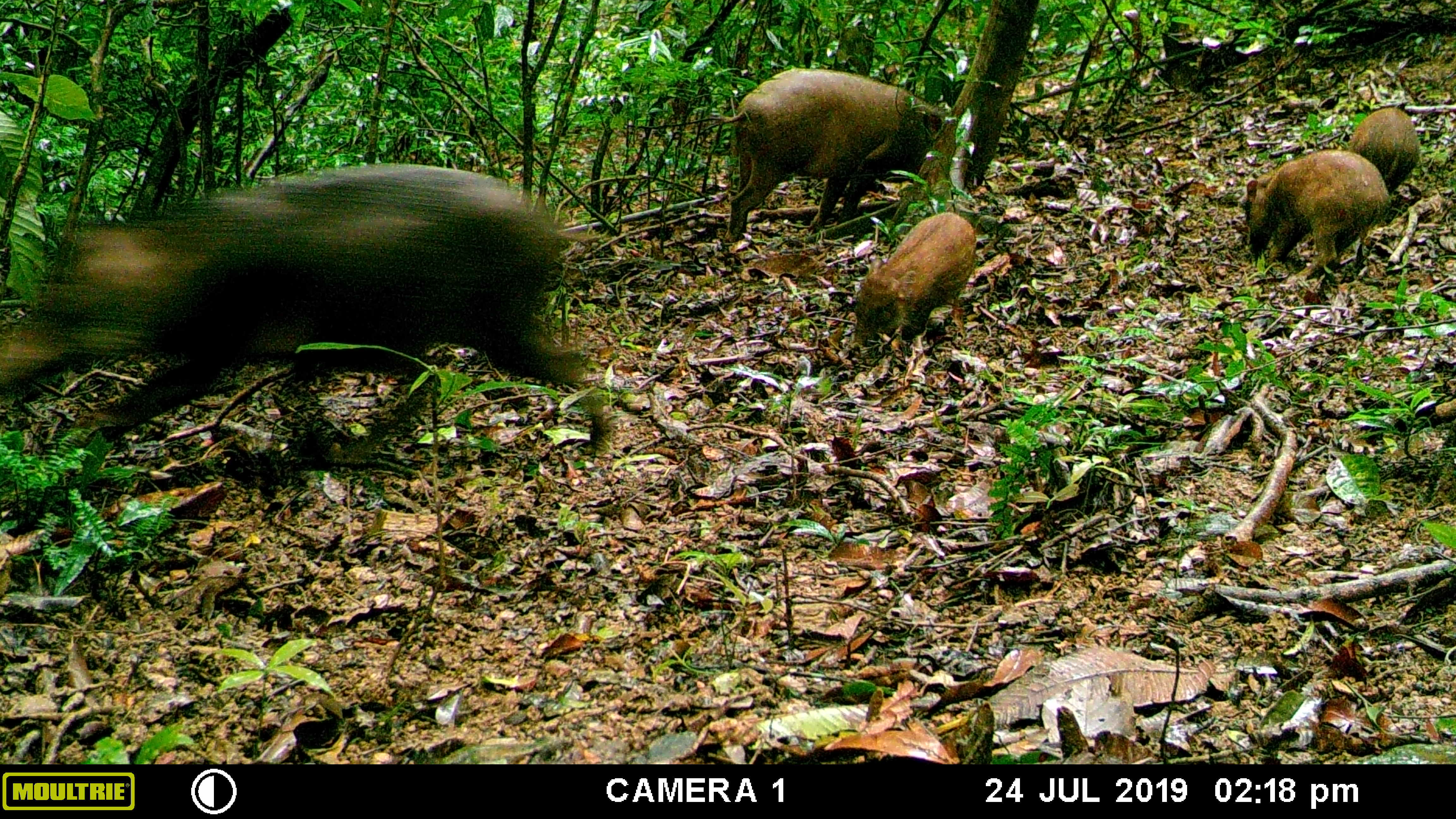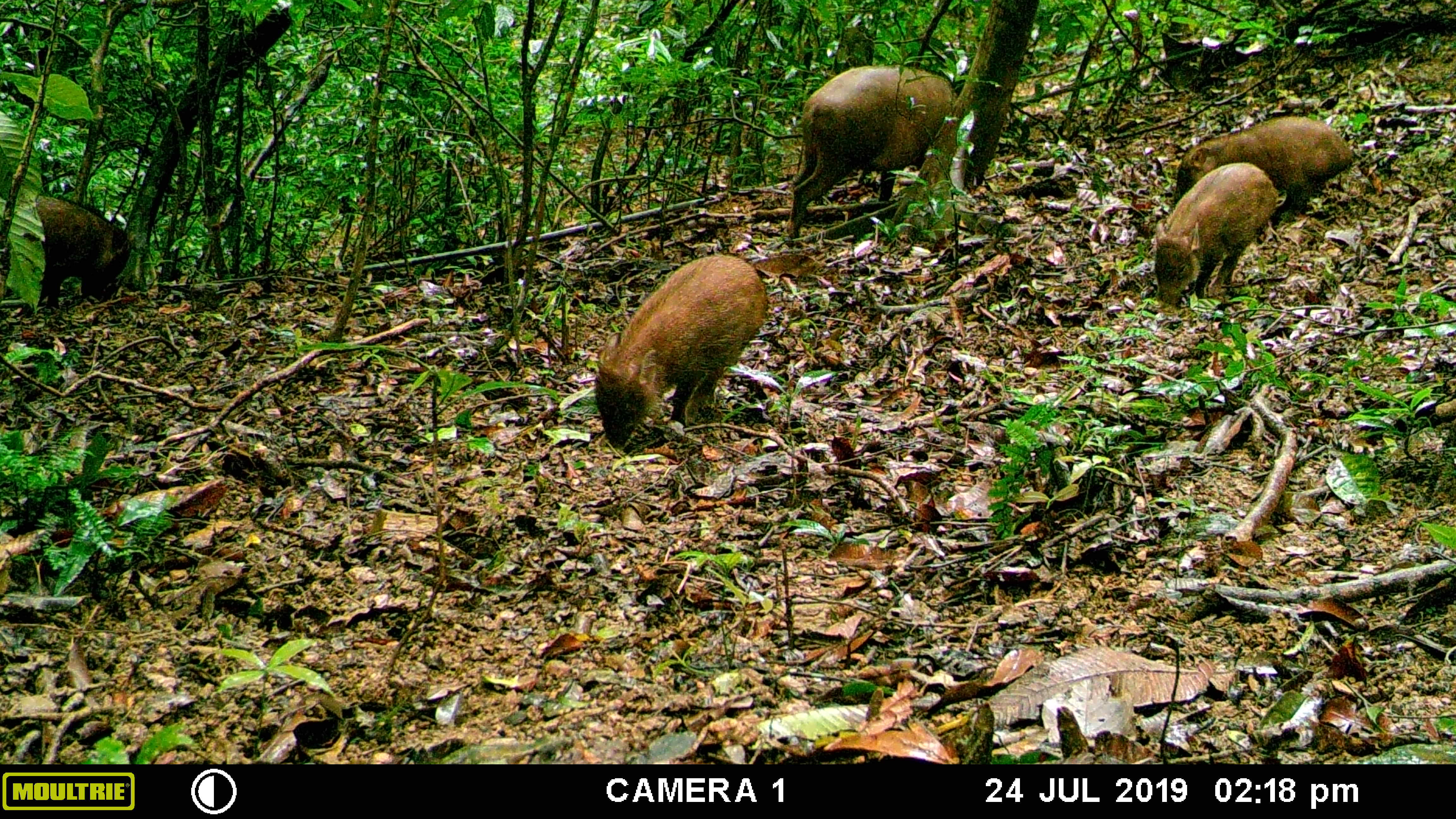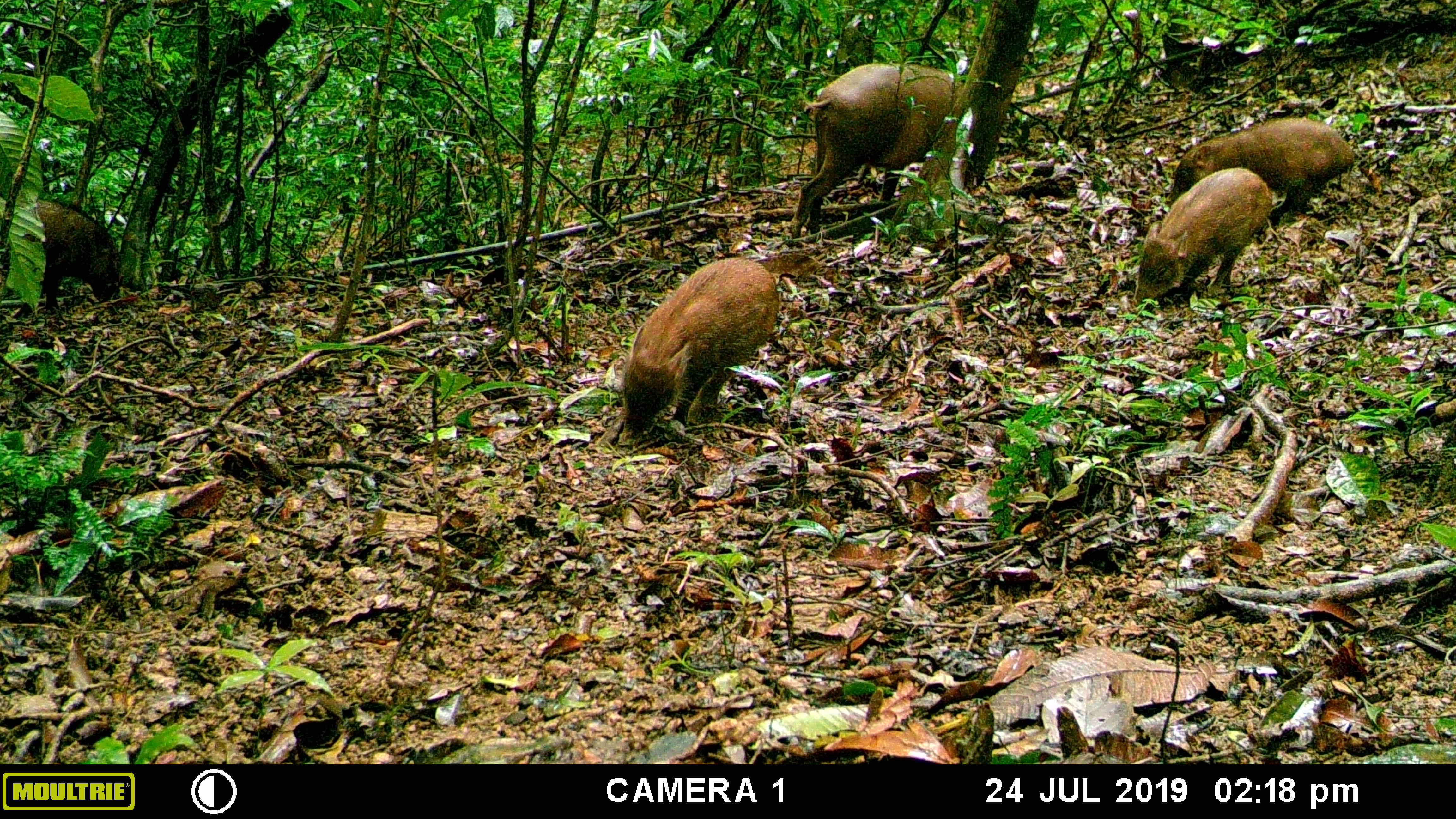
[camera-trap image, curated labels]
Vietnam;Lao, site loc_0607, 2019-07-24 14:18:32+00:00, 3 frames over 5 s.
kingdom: Animalia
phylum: Chordata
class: Mammalia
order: Artiodactyla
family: Suidae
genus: Sus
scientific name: Sus scrofa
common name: eurasian wild pig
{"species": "eurasian wild pig (Sus scrofa)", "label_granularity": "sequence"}